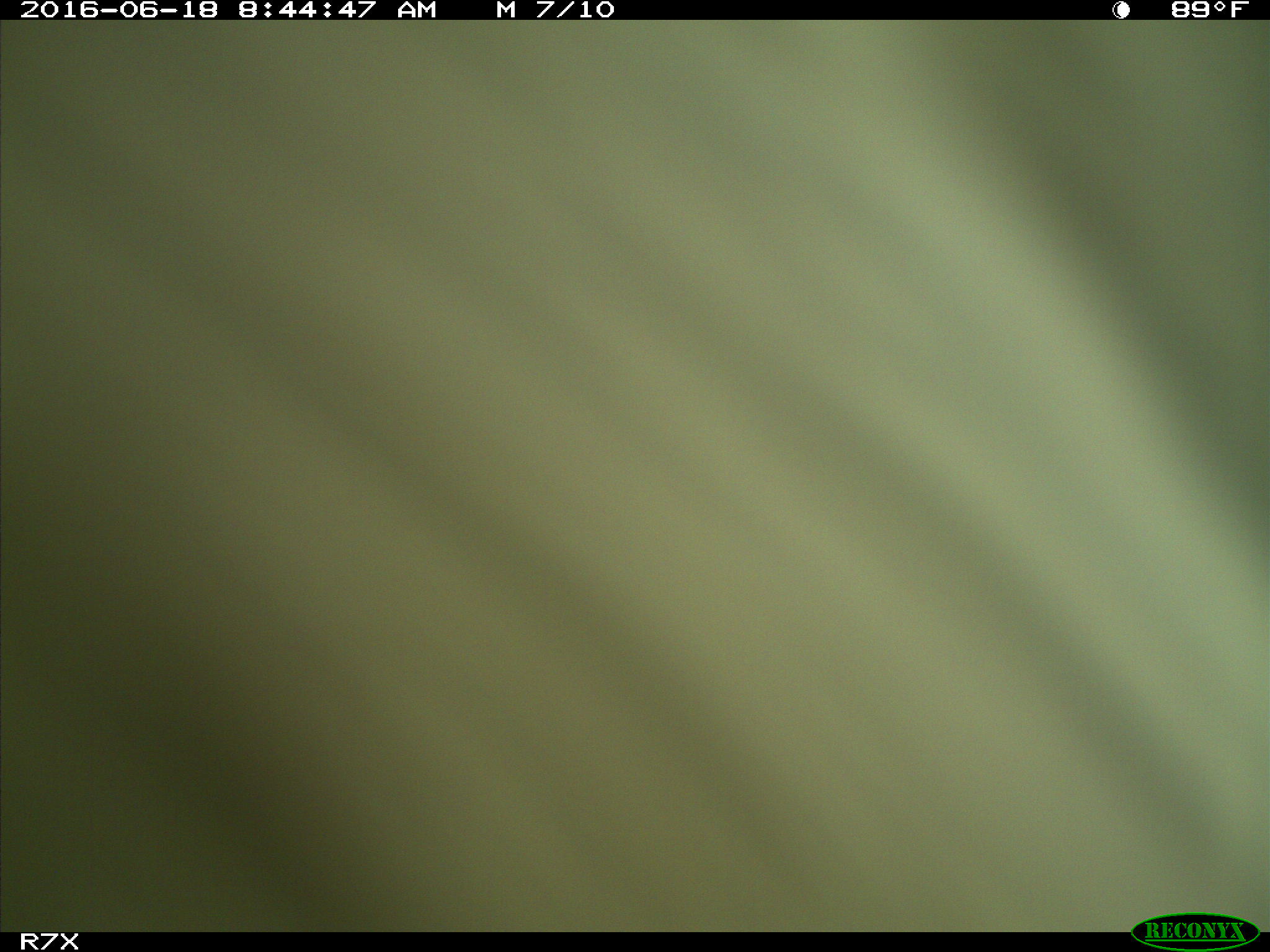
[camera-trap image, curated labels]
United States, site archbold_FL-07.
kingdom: Animalia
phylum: Chordata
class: Mammalia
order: Artiodactyla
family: Bovidae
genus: Bos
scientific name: Bos taurus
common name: domestic cow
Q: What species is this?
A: Bos taurus (domestic cow).